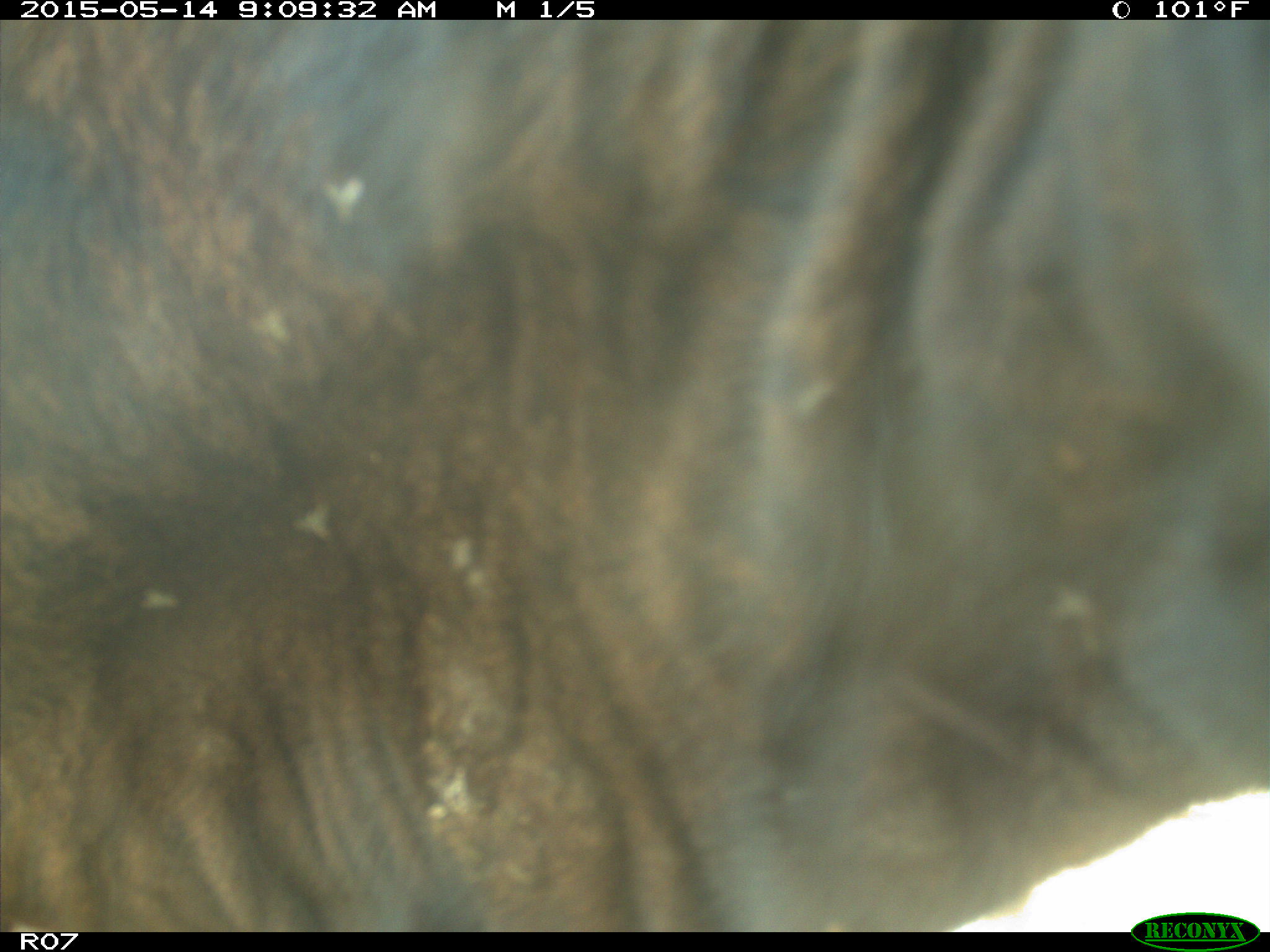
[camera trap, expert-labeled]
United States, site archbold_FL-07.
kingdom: Animalia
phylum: Chordata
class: Mammalia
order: Artiodactyla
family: Bovidae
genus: Bos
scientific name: Bos taurus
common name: domestic cow